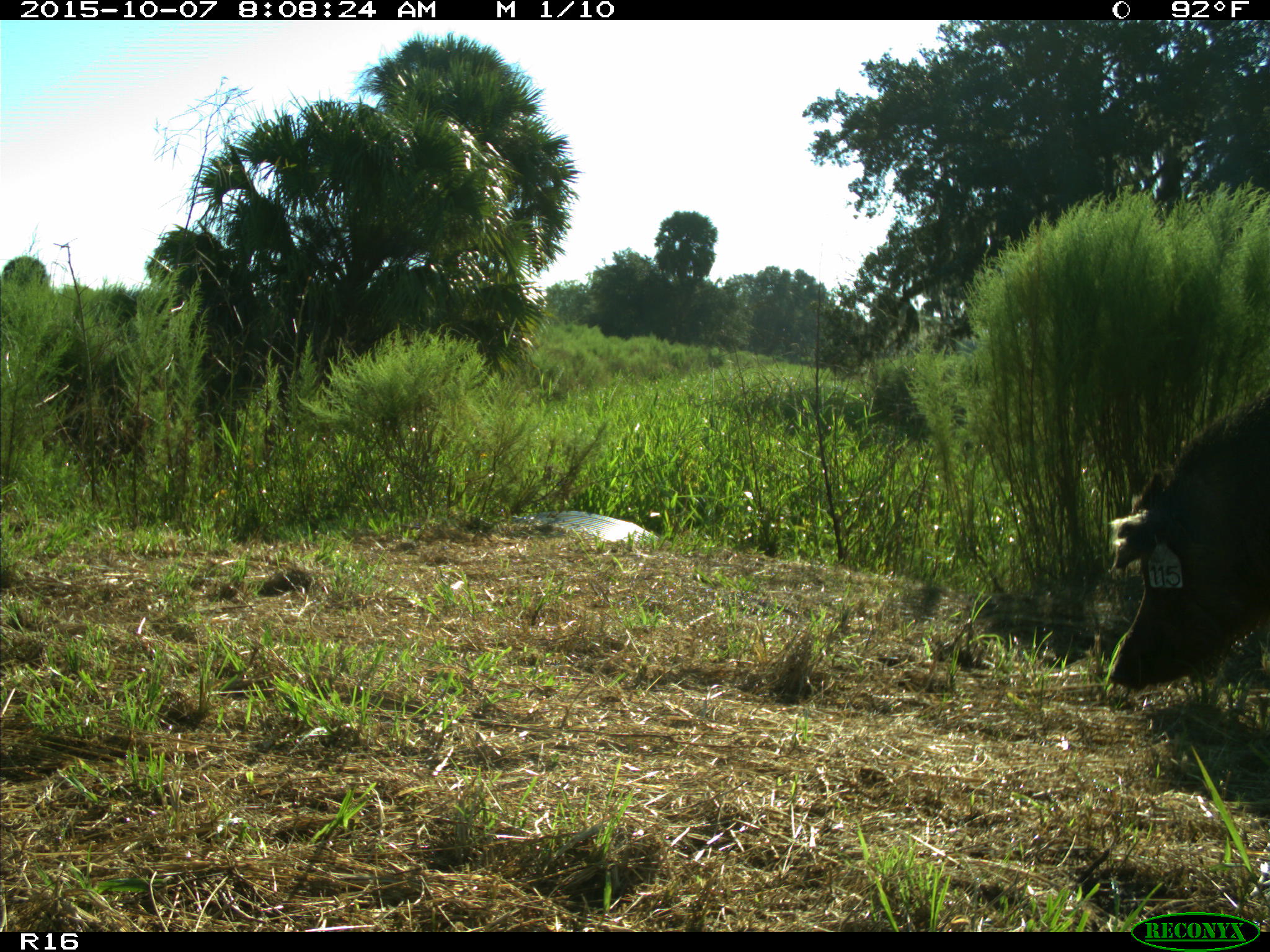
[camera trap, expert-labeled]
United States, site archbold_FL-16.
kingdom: Animalia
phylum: Chordata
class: Mammalia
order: Artiodactyla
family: Suidae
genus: Sus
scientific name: Sus scrofa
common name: wild boar